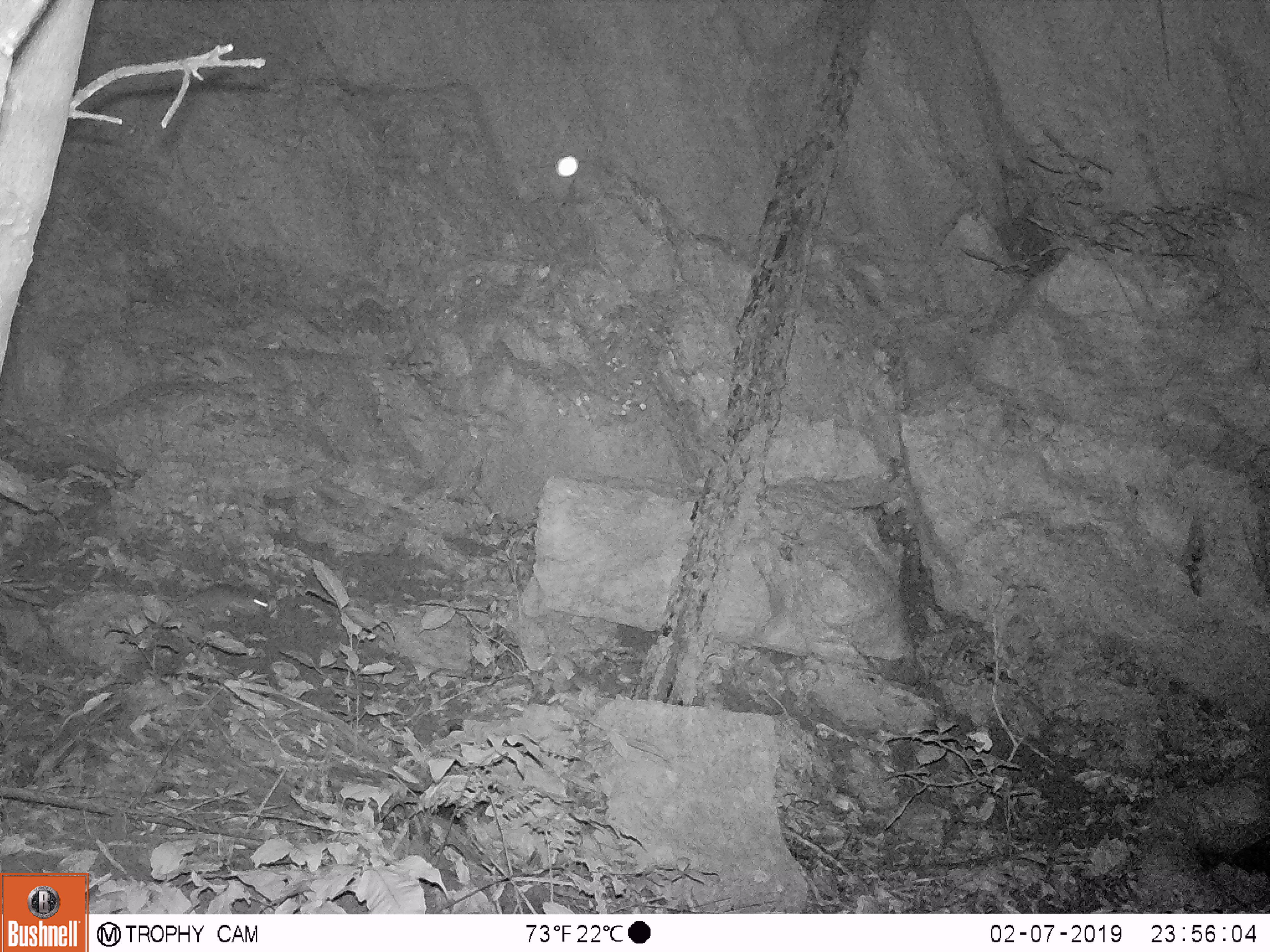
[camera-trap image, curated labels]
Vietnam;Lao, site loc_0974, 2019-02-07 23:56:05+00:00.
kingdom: Animalia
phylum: Chordata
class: Mammalia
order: Rodentia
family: Muridae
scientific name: Muridae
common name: old-world mice and rats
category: unidentified murid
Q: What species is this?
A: Unidentified murid (old-world mice and rats) (Muridae).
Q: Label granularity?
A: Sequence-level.